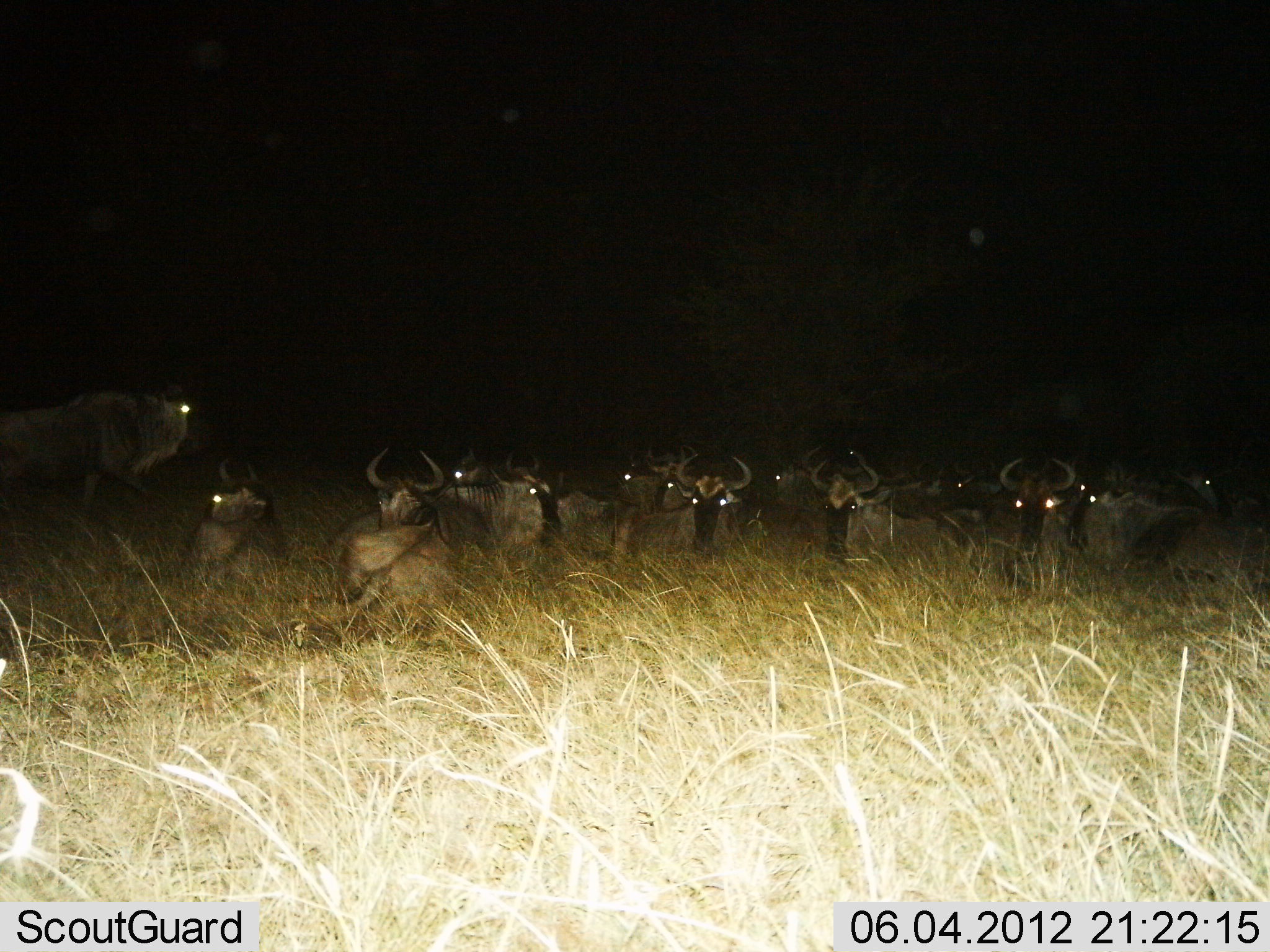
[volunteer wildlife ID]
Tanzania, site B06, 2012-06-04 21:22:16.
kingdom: Animalia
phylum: Chordata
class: Mammalia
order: Artiodactyla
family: Bovidae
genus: Connochaetes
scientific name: Connochaetes taurinus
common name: blue wildebeest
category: wildebeest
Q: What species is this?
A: Wildebeest (blue wildebeest) (Connochaetes taurinus).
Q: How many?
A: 11-50.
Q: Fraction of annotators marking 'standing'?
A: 30%.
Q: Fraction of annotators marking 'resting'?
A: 100%.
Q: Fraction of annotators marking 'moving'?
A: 40%.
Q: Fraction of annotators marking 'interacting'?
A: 0%.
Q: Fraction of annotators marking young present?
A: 0%.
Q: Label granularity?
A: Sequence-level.